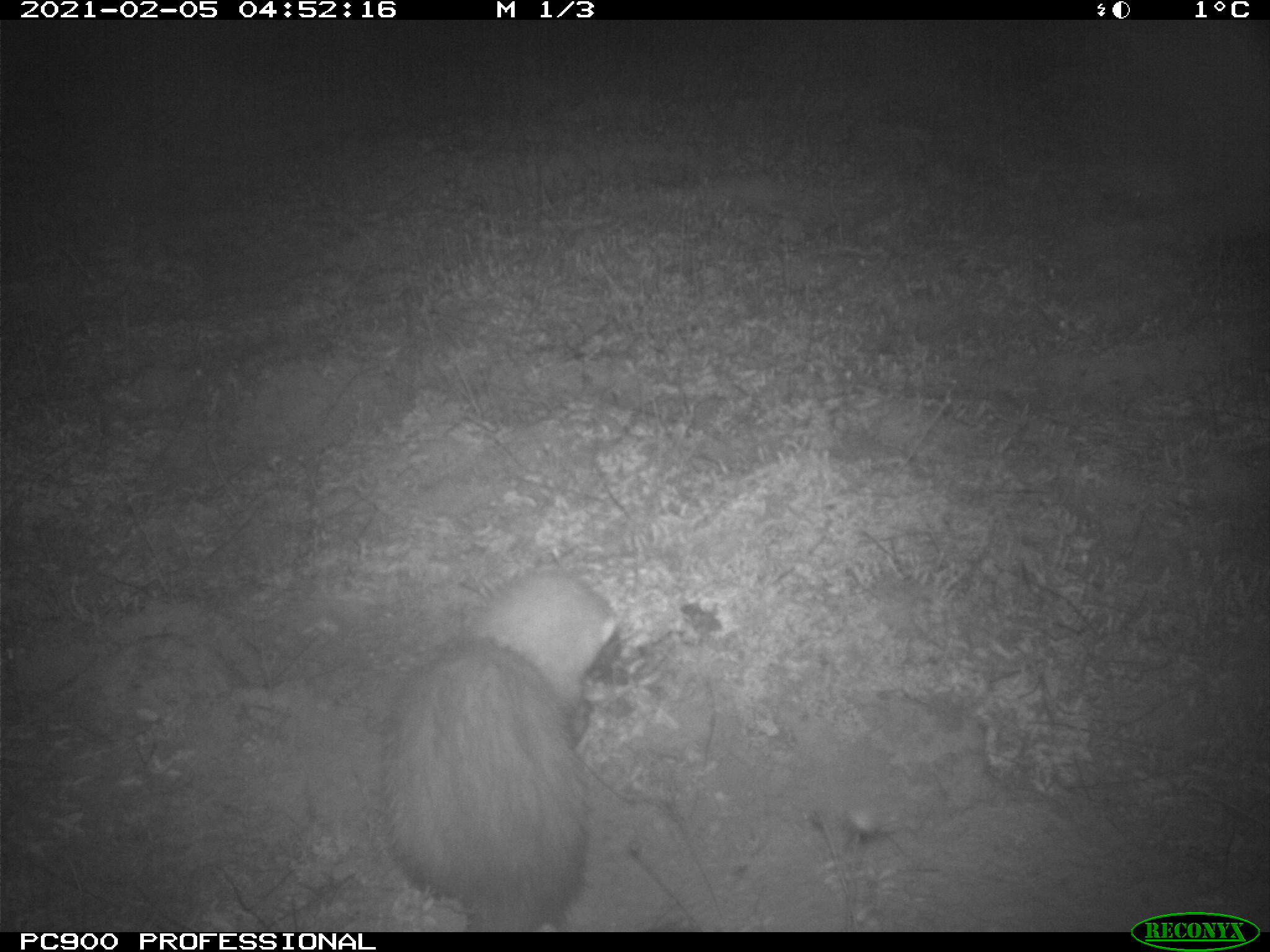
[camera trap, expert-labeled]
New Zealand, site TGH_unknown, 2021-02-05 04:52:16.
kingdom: Animalia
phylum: Chordata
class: Mammalia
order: Carnivora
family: Mustelidae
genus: Mustela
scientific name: Mustela furo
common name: ferret